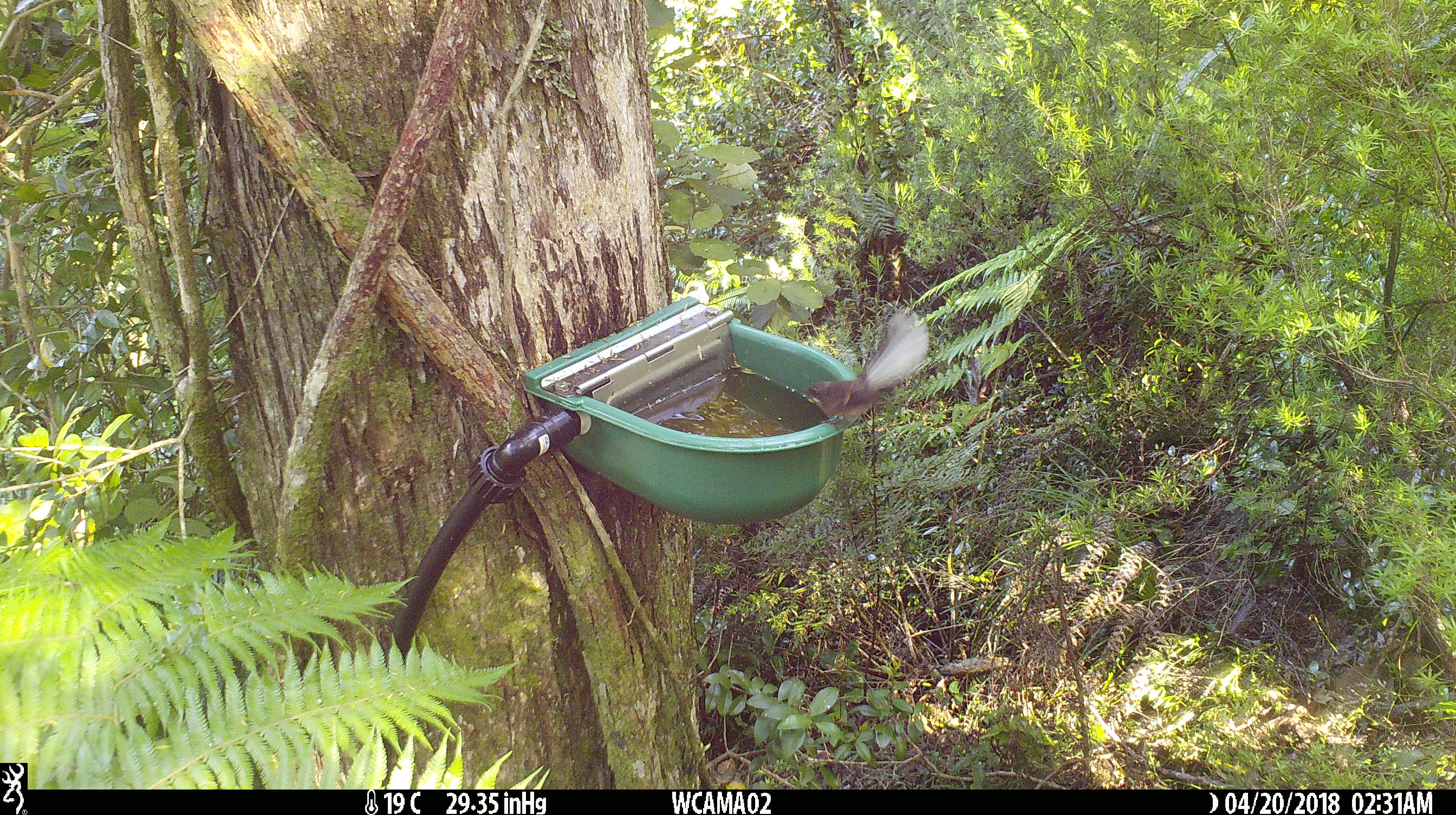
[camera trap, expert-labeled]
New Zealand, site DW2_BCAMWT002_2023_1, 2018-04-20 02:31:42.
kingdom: Animalia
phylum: Chordata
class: Aves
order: Passeriformes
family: Rhipiduridae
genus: Rhipidura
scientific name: Rhipidura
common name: fantails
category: fantail